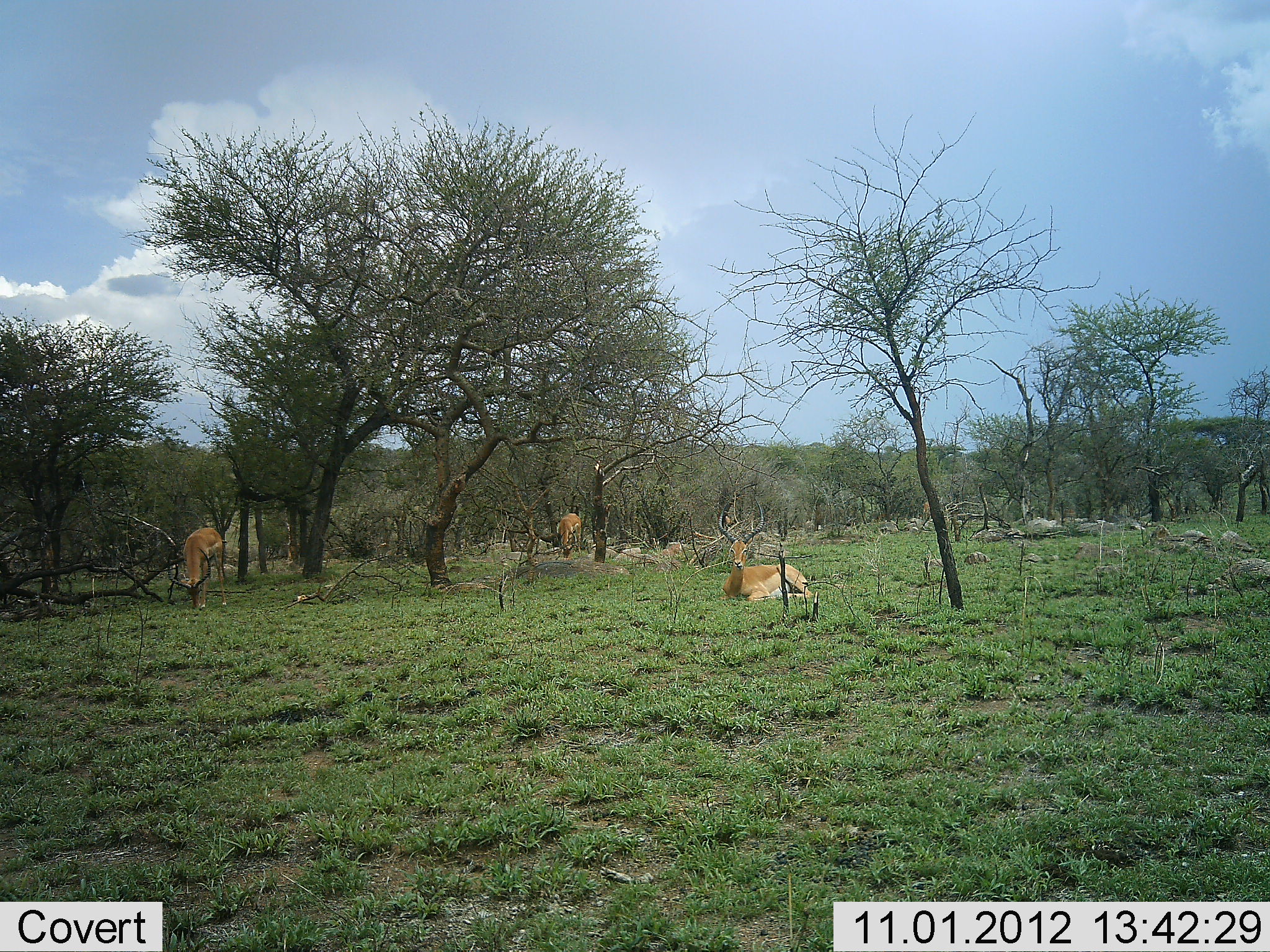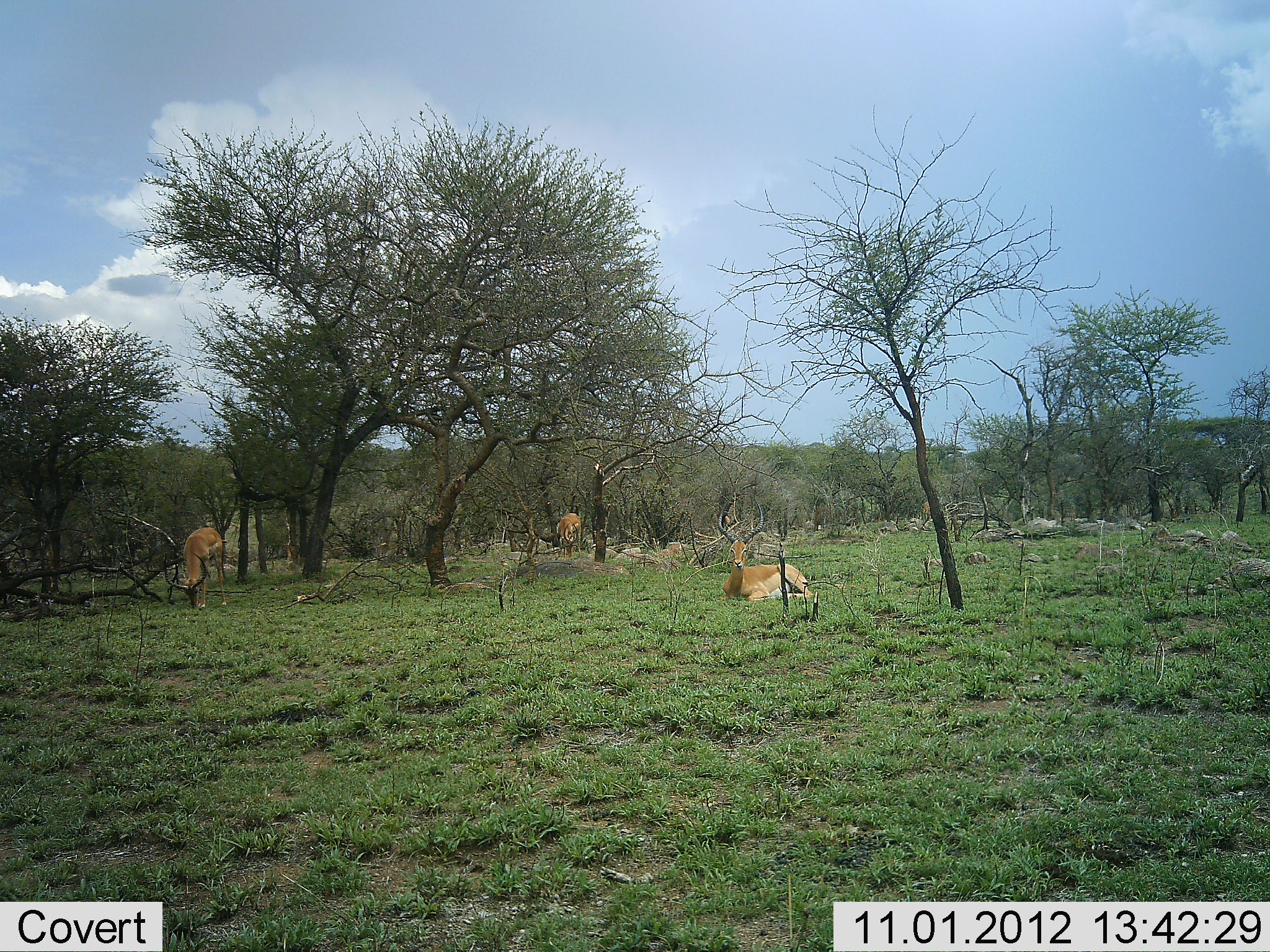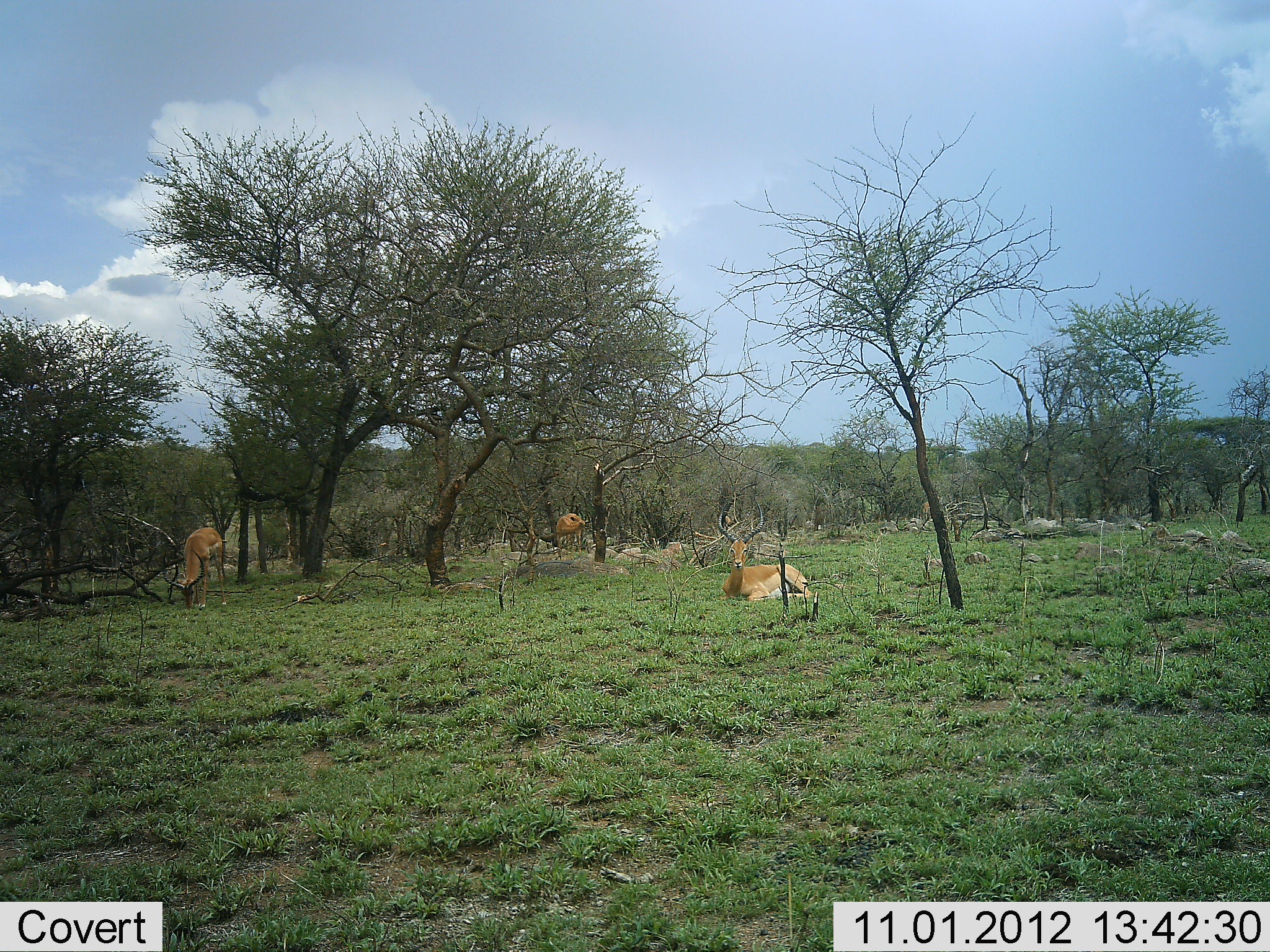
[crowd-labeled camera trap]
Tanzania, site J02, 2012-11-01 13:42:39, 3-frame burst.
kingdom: Animalia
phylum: Chordata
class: Mammalia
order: Artiodactyla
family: Bovidae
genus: Aepyceros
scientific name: Aepyceros melampus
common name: impala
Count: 3.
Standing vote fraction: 20%.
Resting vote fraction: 90%.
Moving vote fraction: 0%.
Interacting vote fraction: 0%.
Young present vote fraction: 0%.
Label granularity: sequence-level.